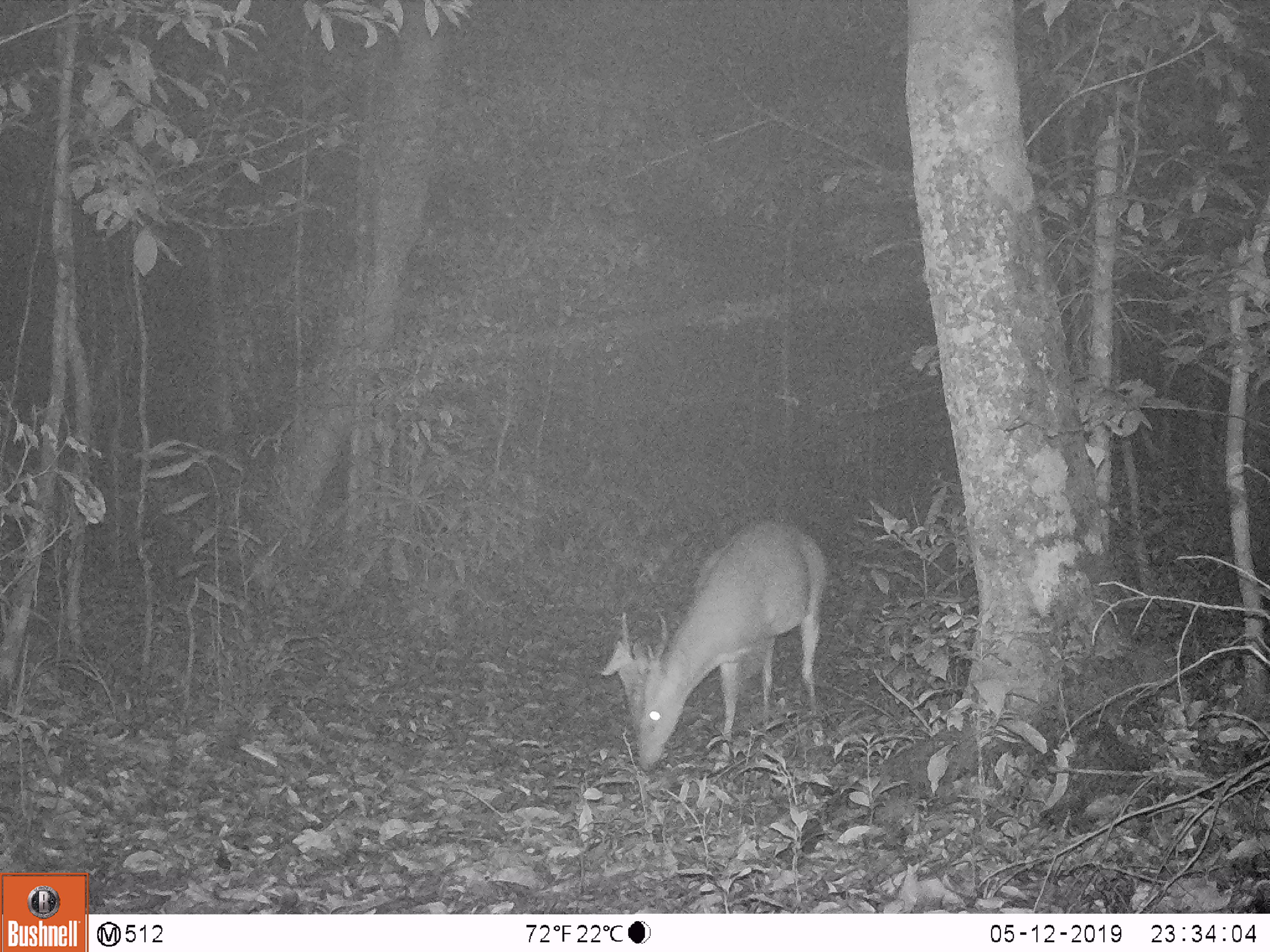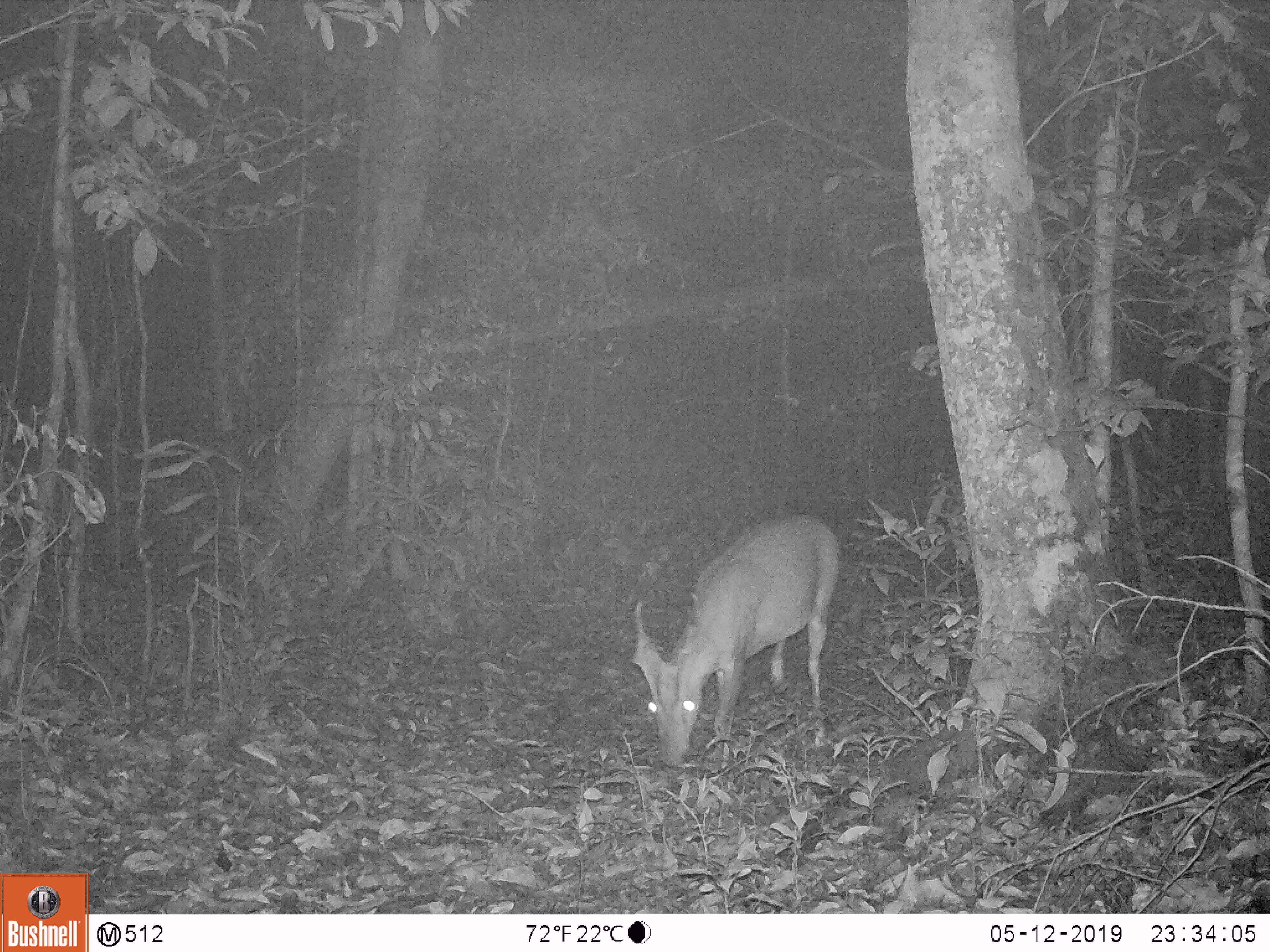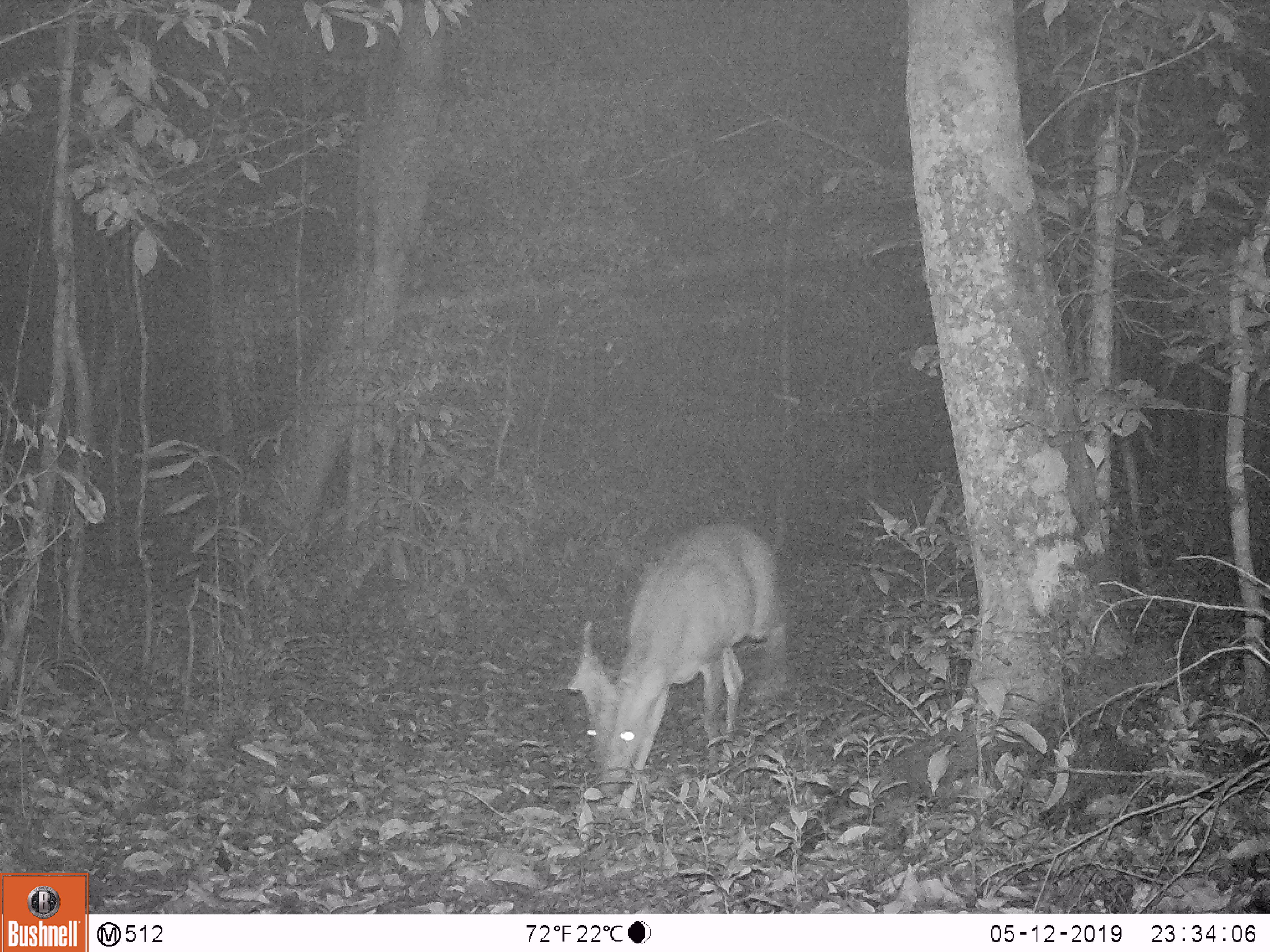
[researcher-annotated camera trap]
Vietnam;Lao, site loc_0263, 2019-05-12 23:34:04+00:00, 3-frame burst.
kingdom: Animalia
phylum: Chordata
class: Mammalia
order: Artiodactyla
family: Cervidae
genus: Muntiacus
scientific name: Muntiacus vuquangensis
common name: large-antlered muntjac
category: large antlered muntjac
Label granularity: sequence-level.